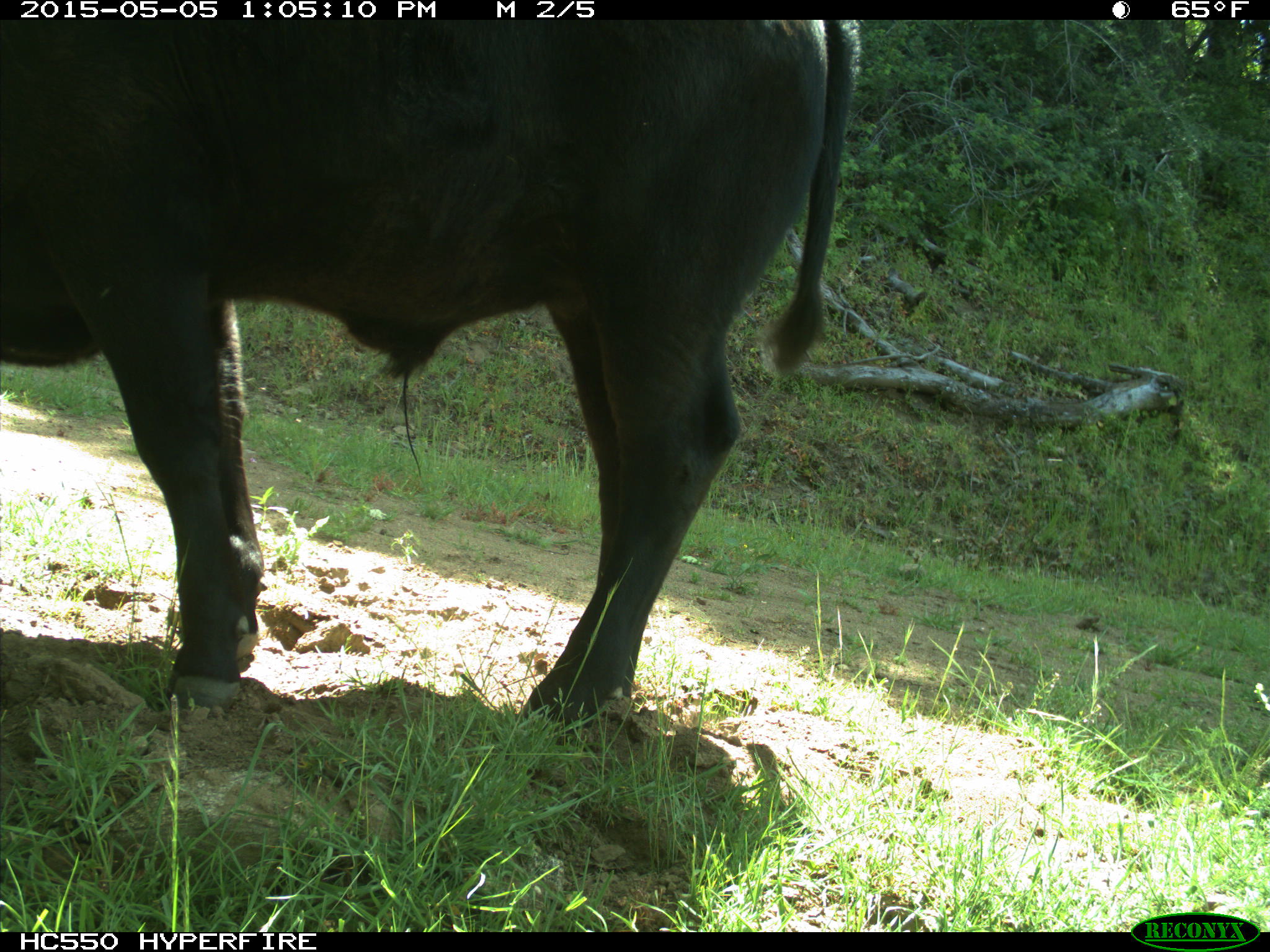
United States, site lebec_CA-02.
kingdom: Animalia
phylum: Chordata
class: Mammalia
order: Artiodactyla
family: Bovidae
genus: Bos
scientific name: Bos taurus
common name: domestic cow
Bos taurus (domestic cow).